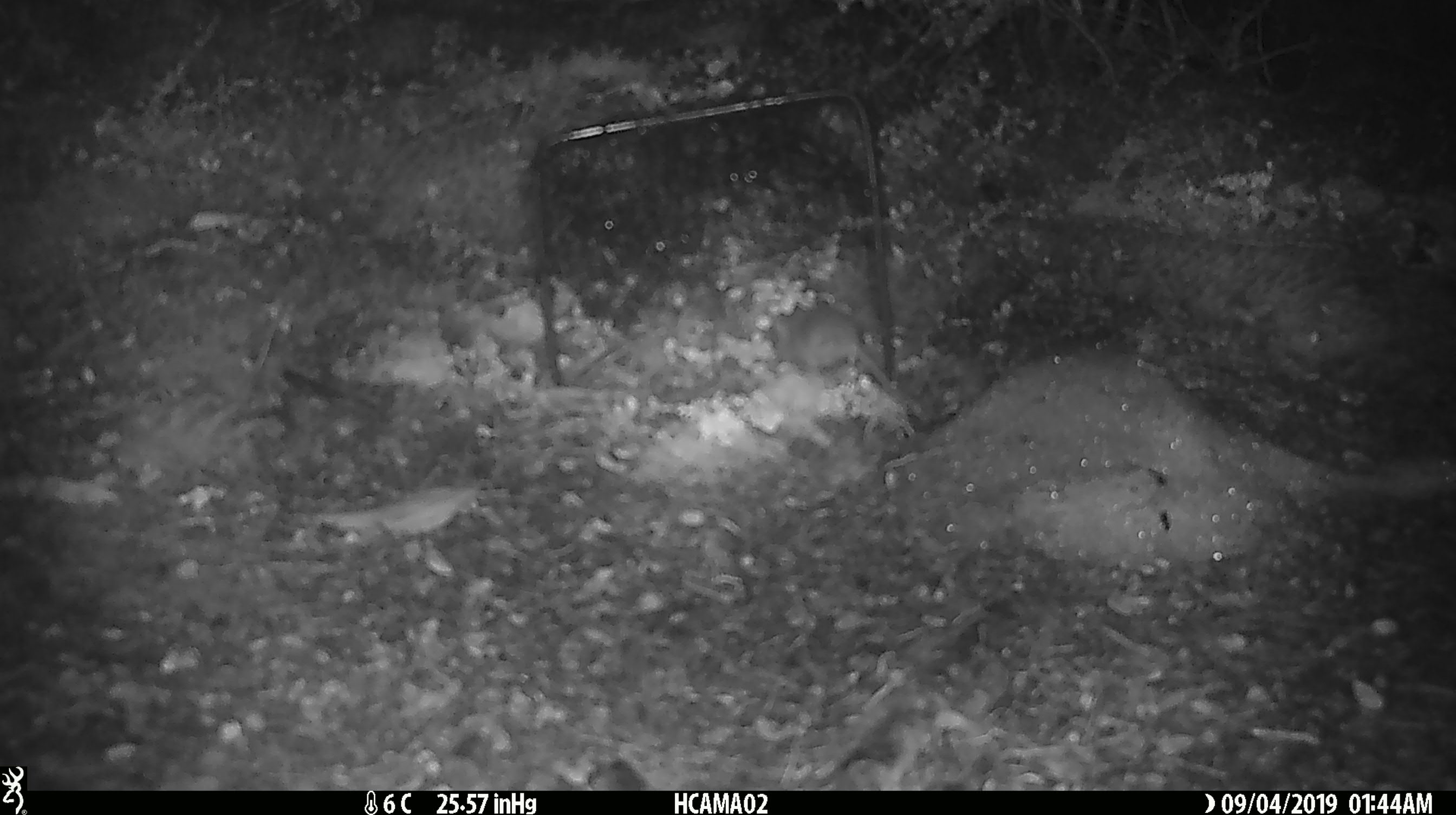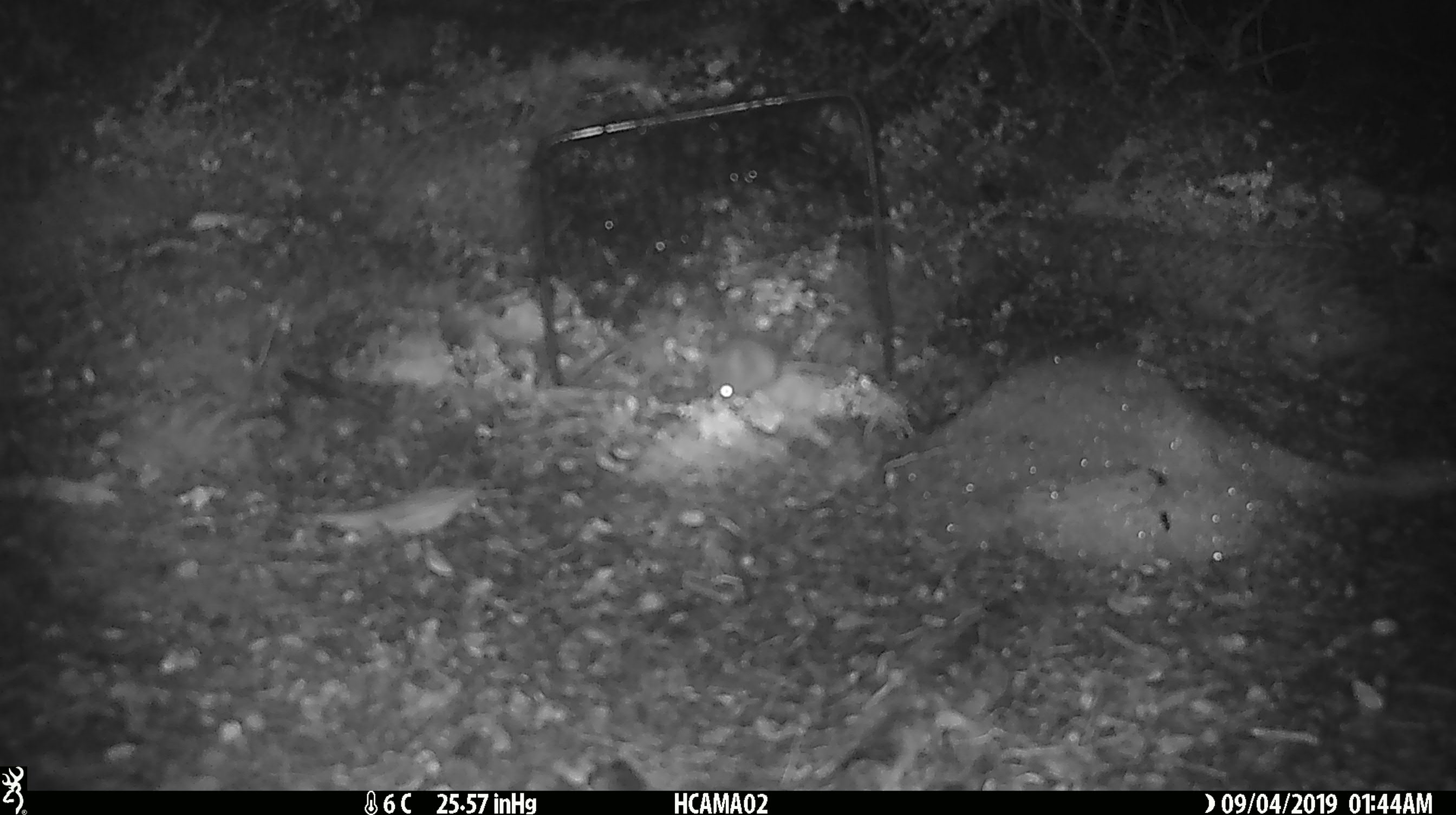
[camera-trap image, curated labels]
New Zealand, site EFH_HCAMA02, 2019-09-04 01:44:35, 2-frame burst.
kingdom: Animalia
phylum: Chordata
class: Mammalia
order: Rodentia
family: Muridae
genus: Mus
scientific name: Mus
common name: mouse